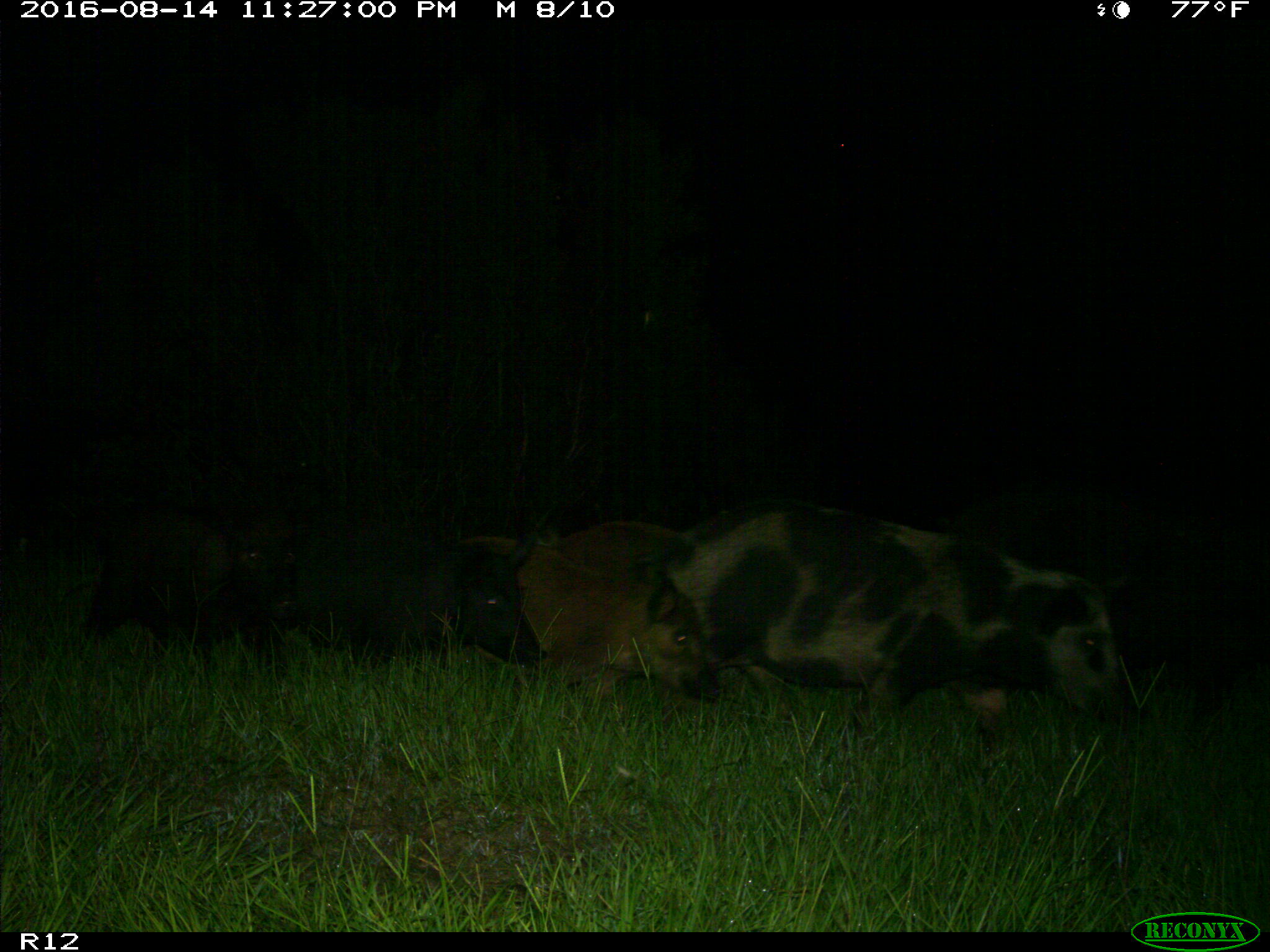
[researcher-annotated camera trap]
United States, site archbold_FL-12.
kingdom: Animalia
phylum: Chordata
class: Mammalia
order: Artiodactyla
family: Suidae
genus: Sus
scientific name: Sus scrofa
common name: wild boar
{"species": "Sus scrofa (wild boar)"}